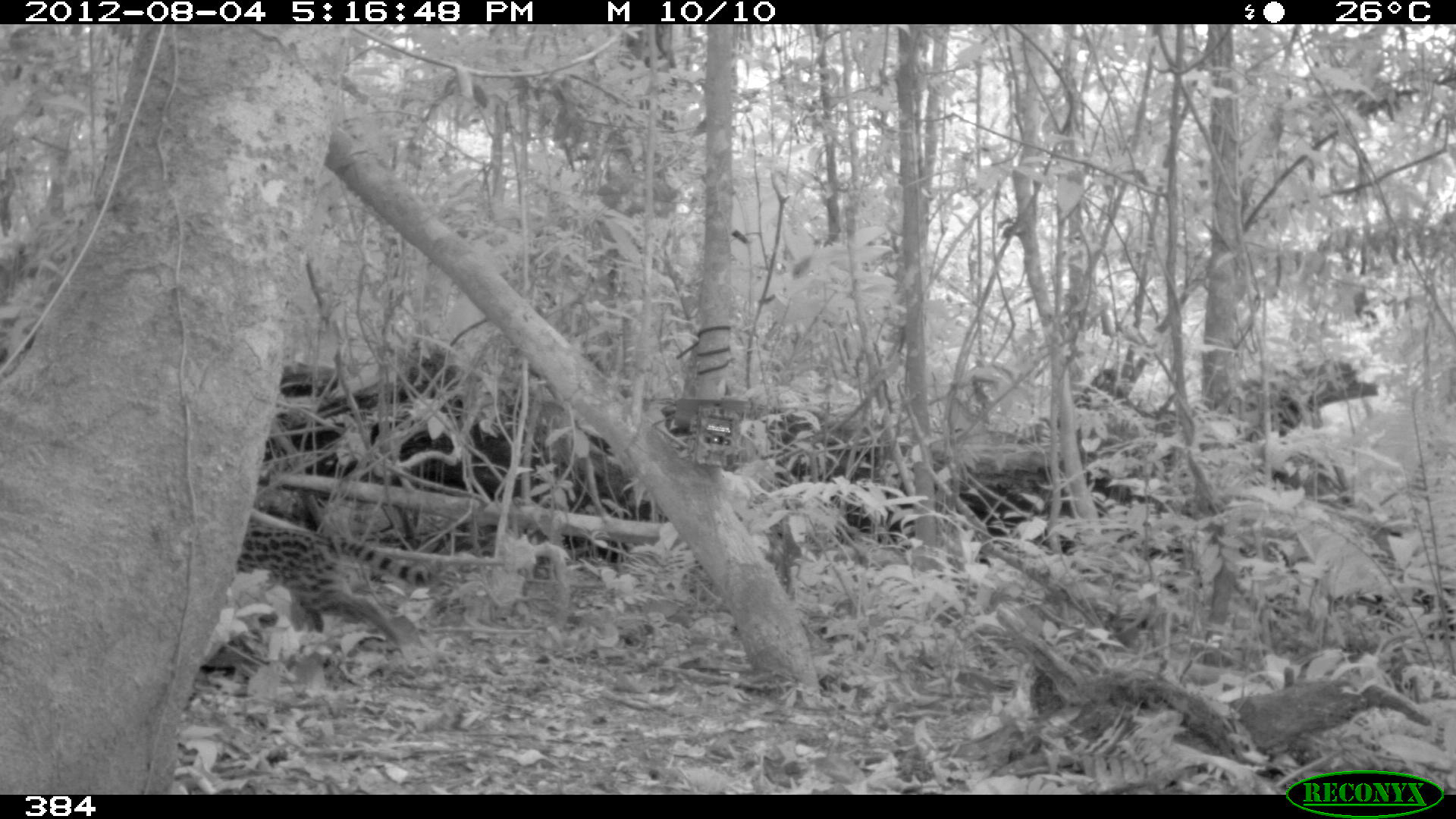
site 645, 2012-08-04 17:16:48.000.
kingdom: Animalia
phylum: Chordata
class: Mammalia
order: Carnivora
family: Felidae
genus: Leopardus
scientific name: Leopardus wiedii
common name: margay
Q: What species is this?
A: Leopardus wiedii (margay).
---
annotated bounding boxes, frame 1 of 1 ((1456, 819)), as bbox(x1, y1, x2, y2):
leopardus wiedii: bbox(233, 508, 436, 666)